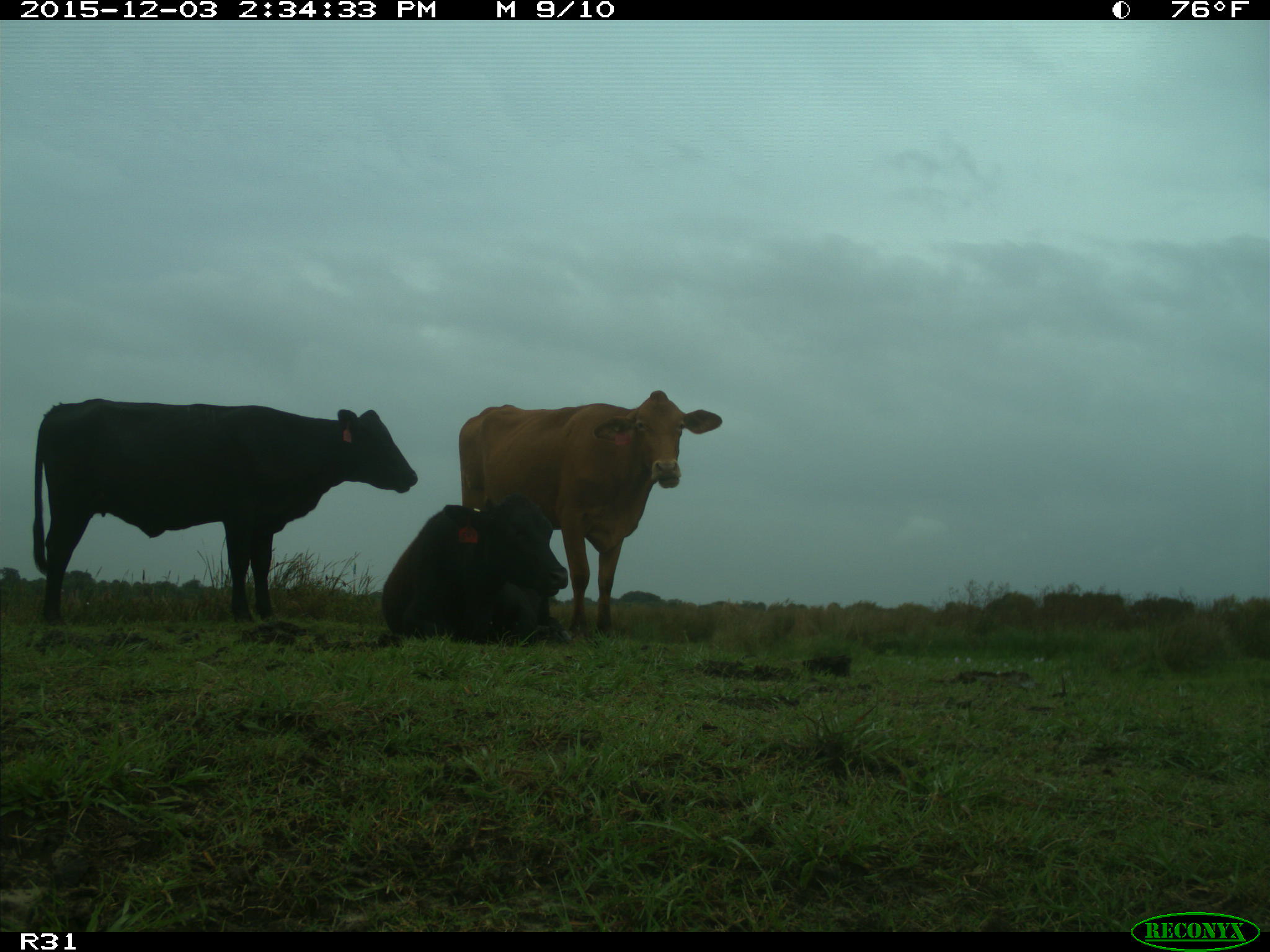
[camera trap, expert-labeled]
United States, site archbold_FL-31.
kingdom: Animalia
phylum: Chordata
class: Mammalia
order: Artiodactyla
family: Bovidae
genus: Bos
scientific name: Bos taurus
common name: domestic cow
Bos taurus (domestic cow).